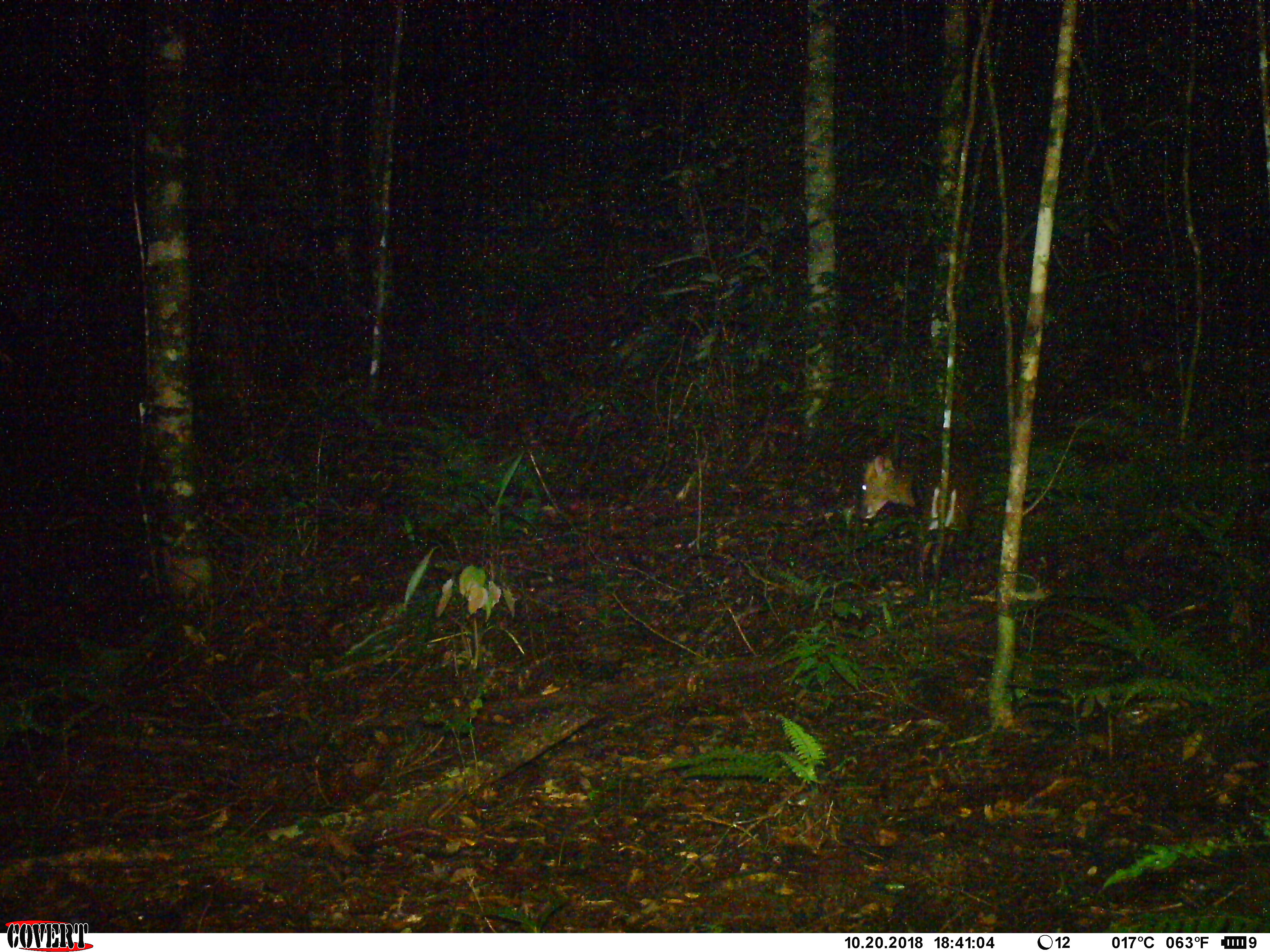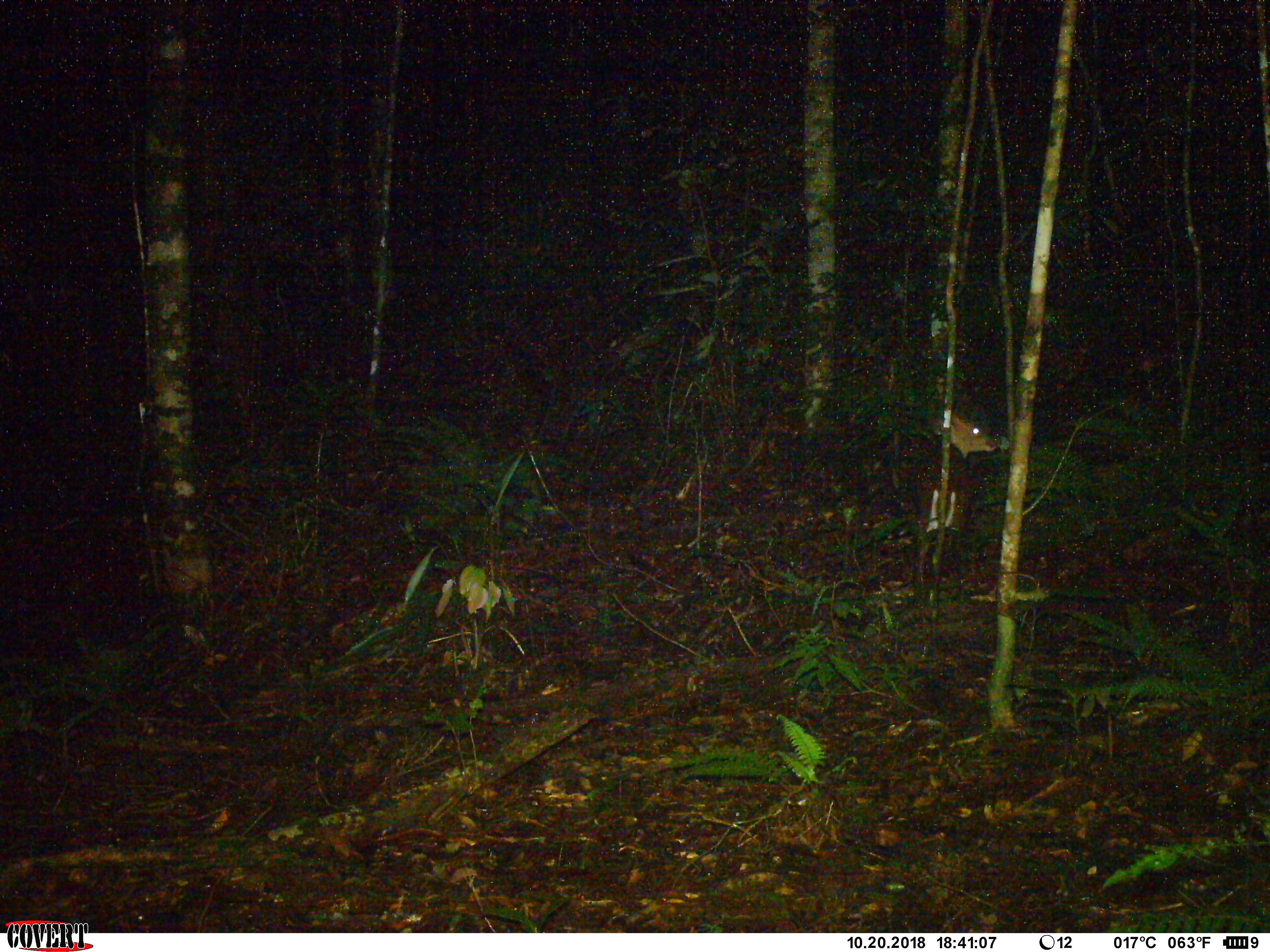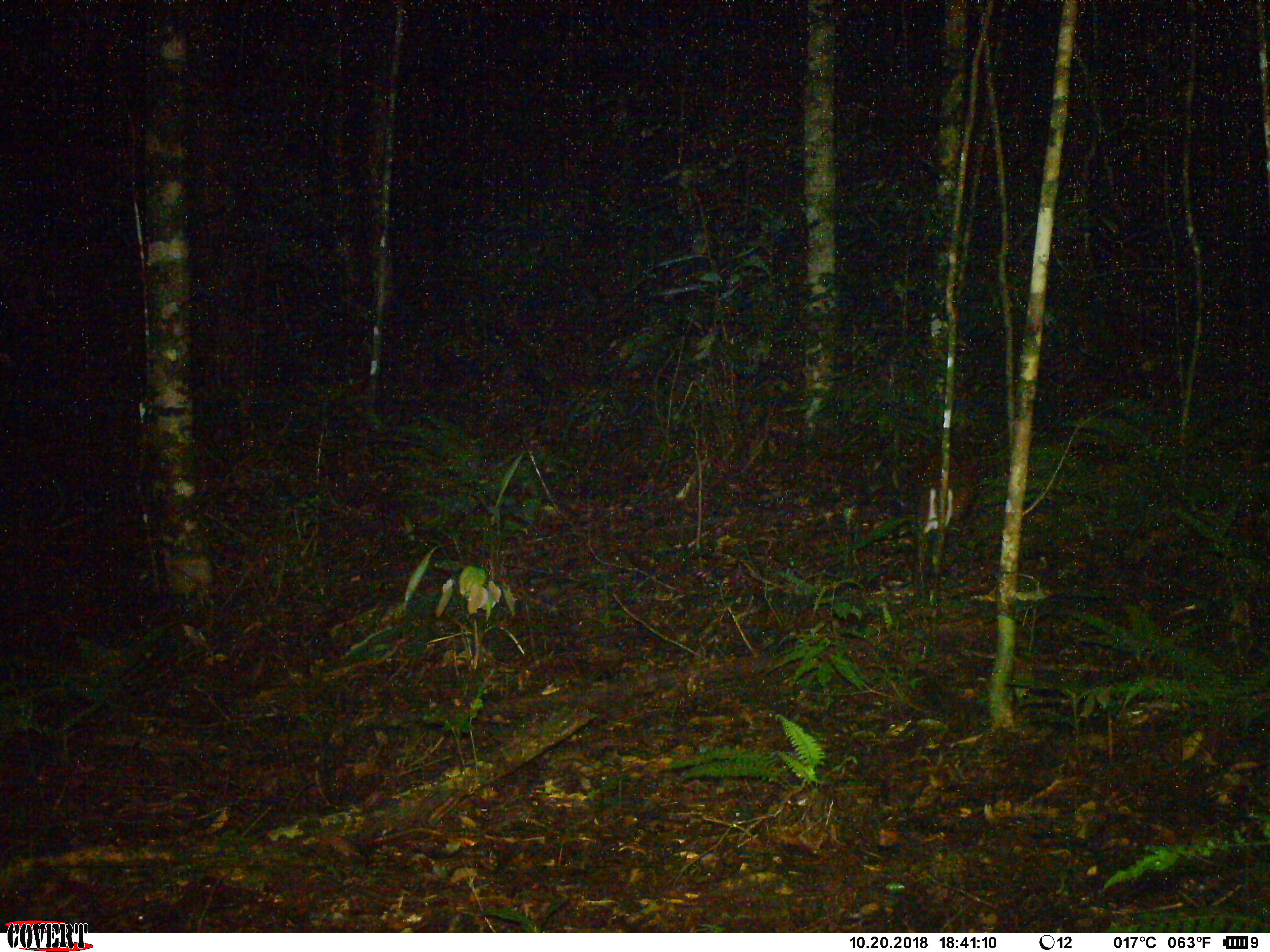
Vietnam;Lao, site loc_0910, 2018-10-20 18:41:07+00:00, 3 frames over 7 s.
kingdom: Animalia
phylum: Chordata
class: Mammalia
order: Artiodactyla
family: Cervidae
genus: Muntiacus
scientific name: Muntiacus rooseveltorum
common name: roosevelt's muntjac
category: roosevelts muntjac group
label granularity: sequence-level